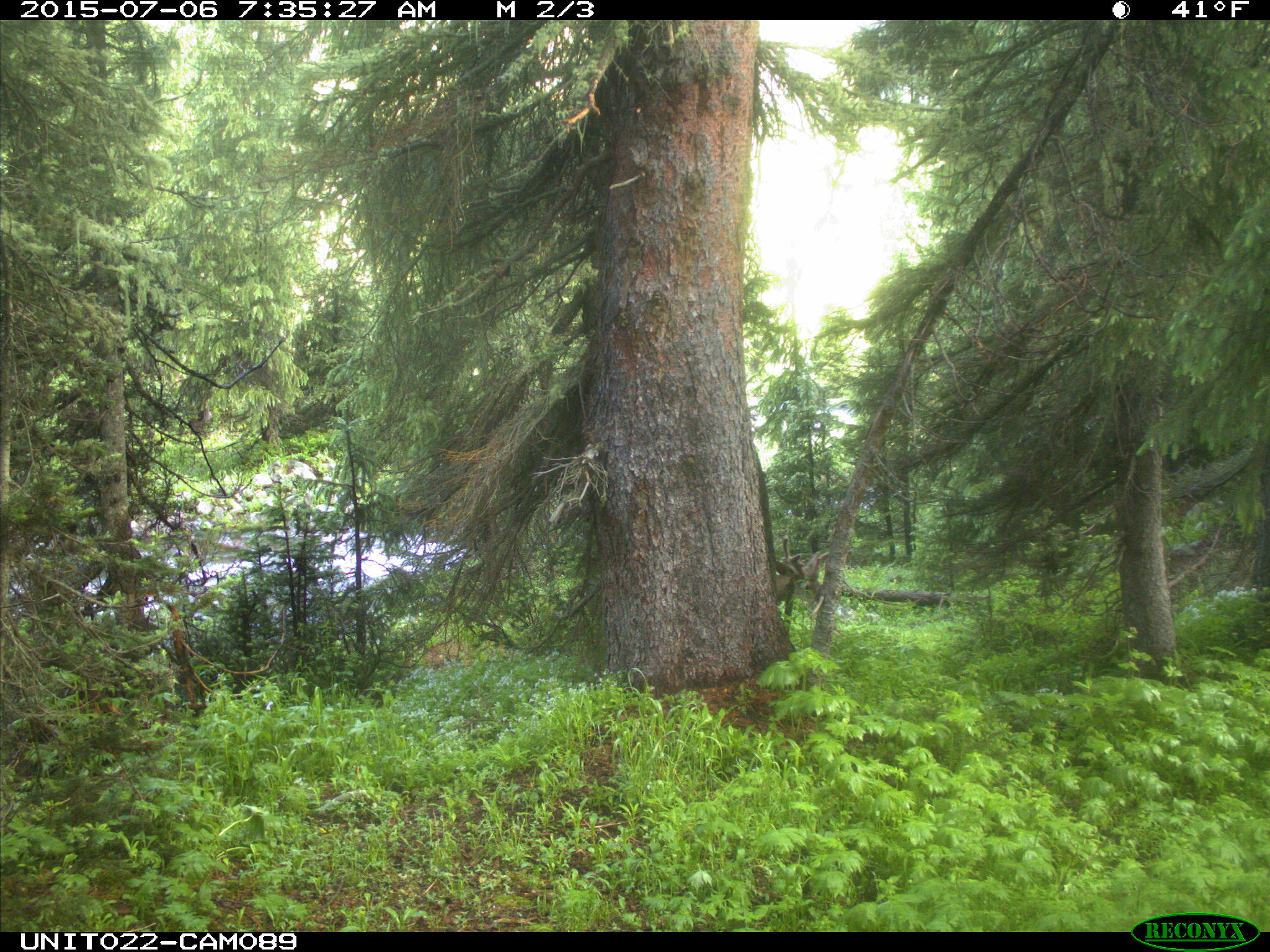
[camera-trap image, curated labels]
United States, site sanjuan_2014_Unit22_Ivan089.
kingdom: Animalia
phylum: Chordata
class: Mammalia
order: Artiodactyla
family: Cervidae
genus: Odocoileus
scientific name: Odocoileus hemionus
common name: mule deer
Odocoileus hemionus (mule deer).